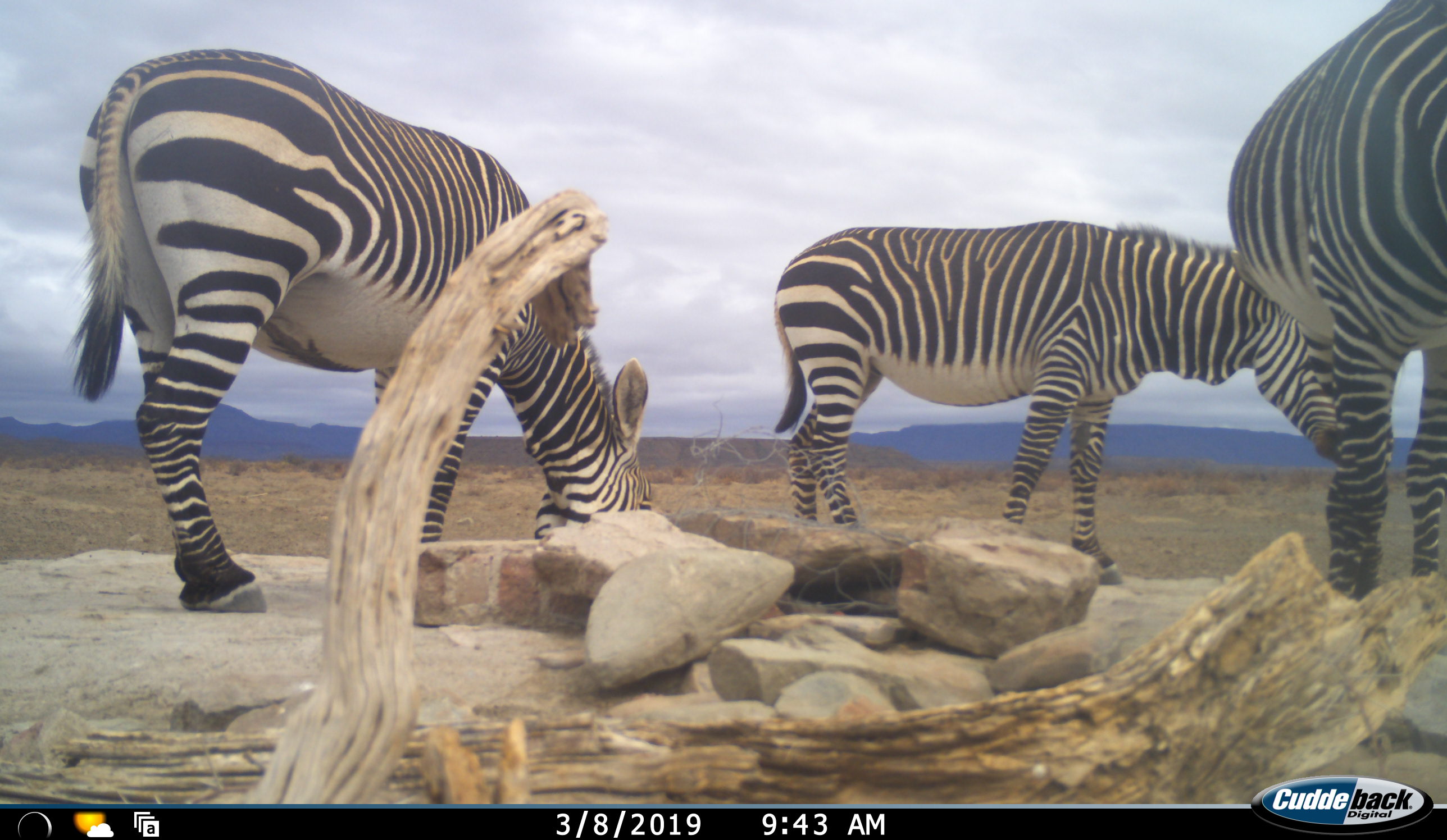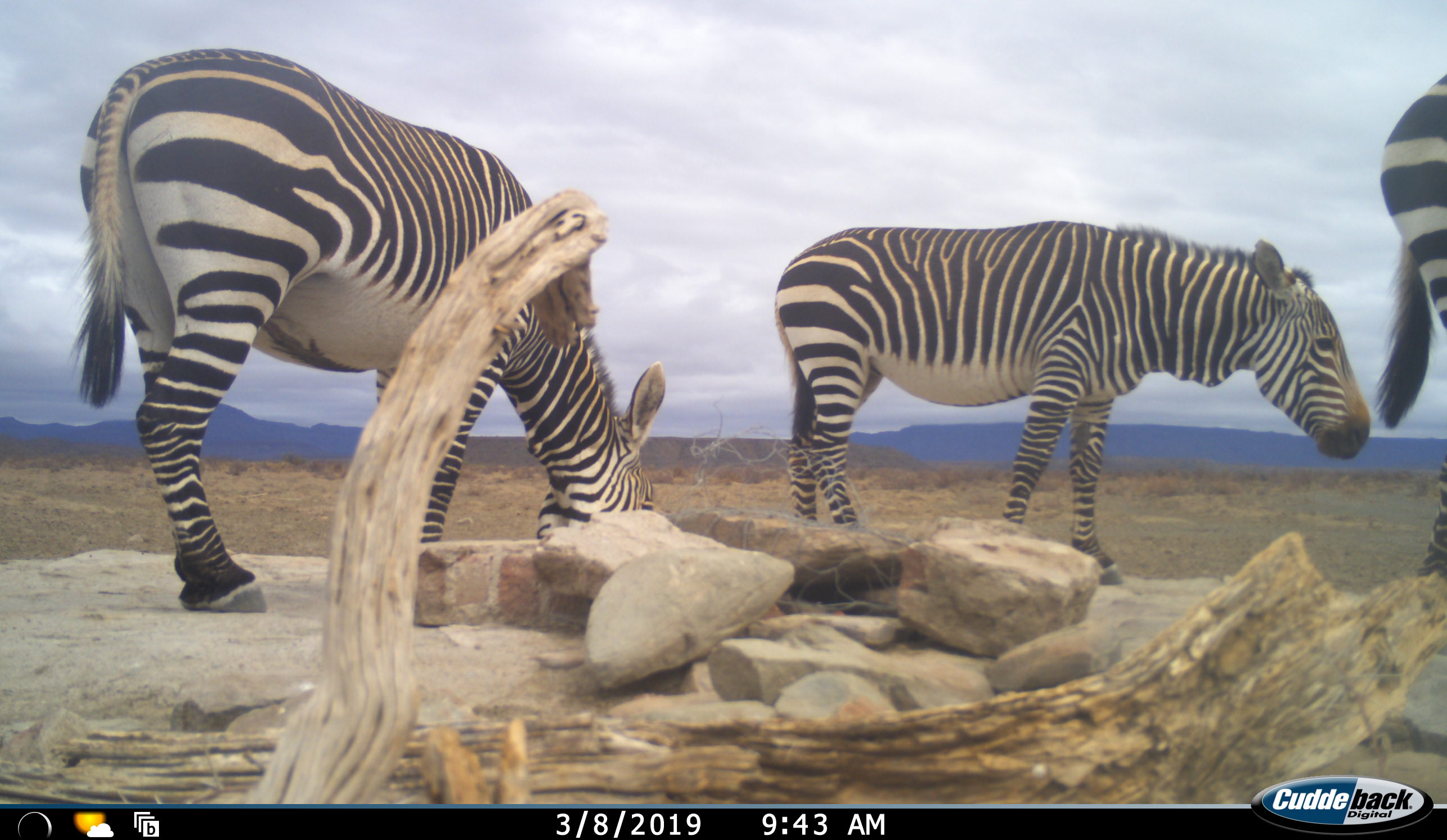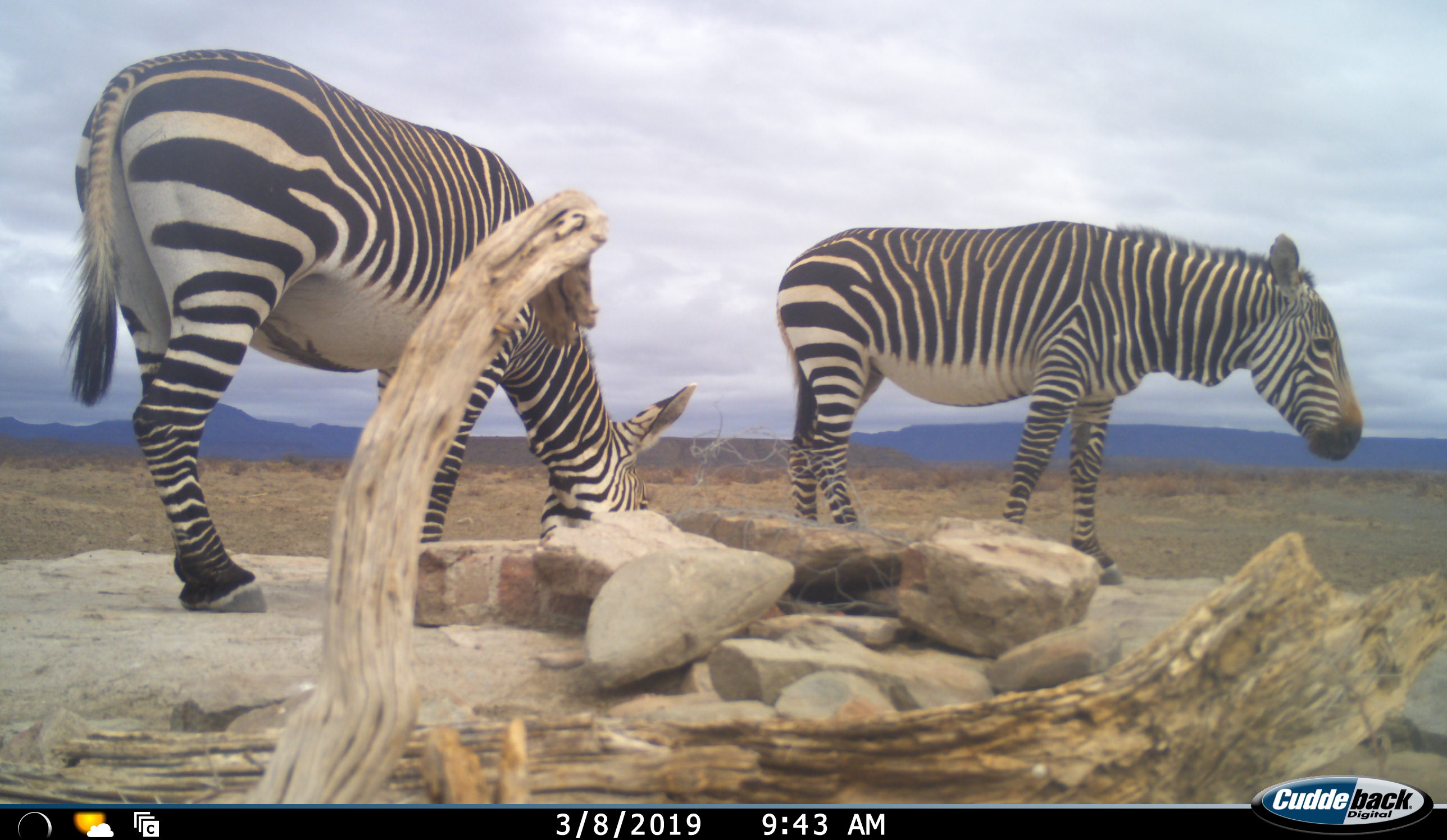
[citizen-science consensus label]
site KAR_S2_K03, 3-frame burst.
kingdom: Animalia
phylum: Chordata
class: Mammalia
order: Perissodactyla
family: Equidae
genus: Equus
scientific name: Equus zebra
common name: mountain zebra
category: zebramountain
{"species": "zebramountain (mountain zebra) (Equus zebra)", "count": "3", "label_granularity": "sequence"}